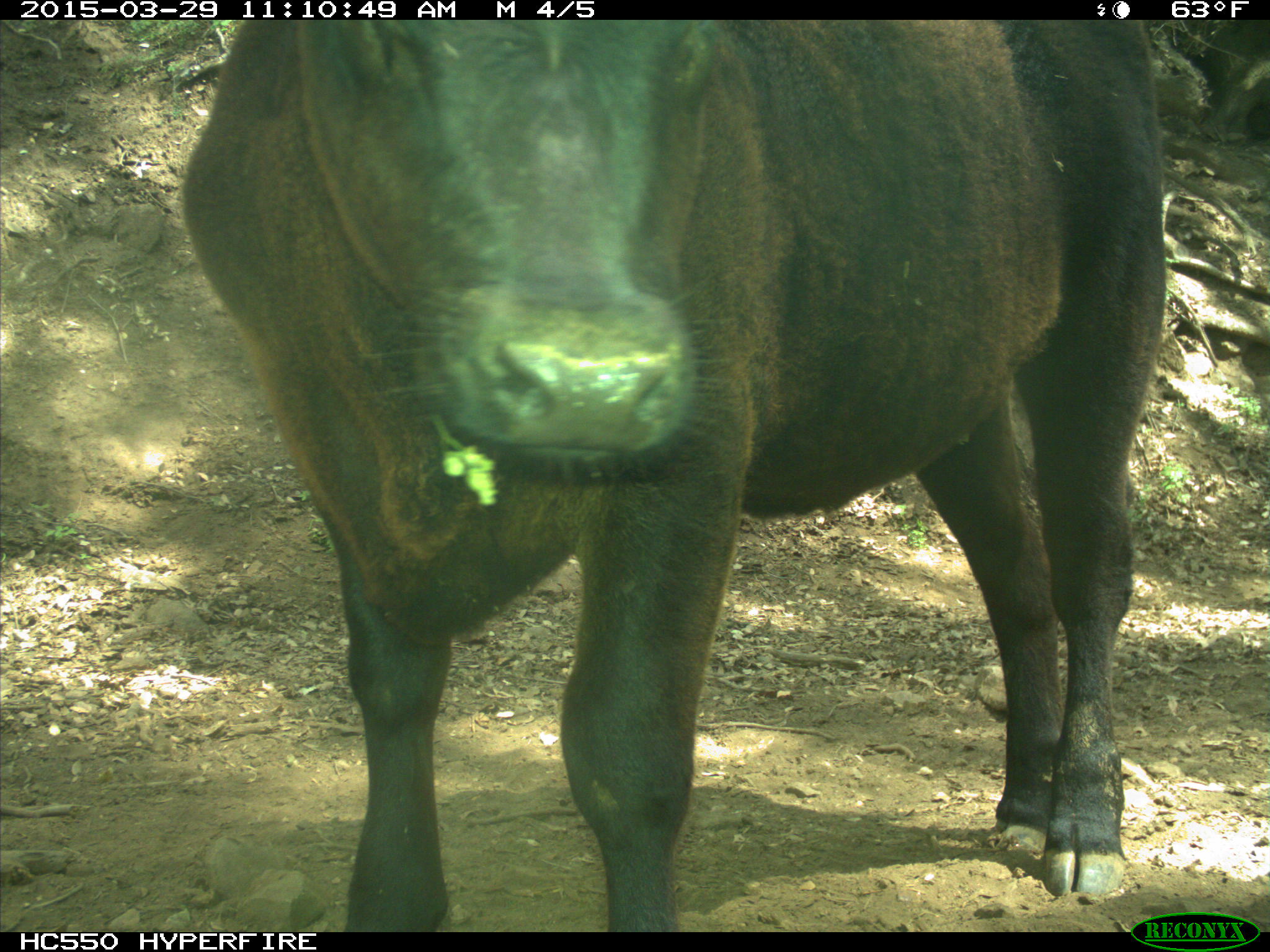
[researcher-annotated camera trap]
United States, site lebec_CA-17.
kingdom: Animalia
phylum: Chordata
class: Mammalia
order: Artiodactyla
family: Bovidae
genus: Bos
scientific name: Bos taurus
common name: domestic cow